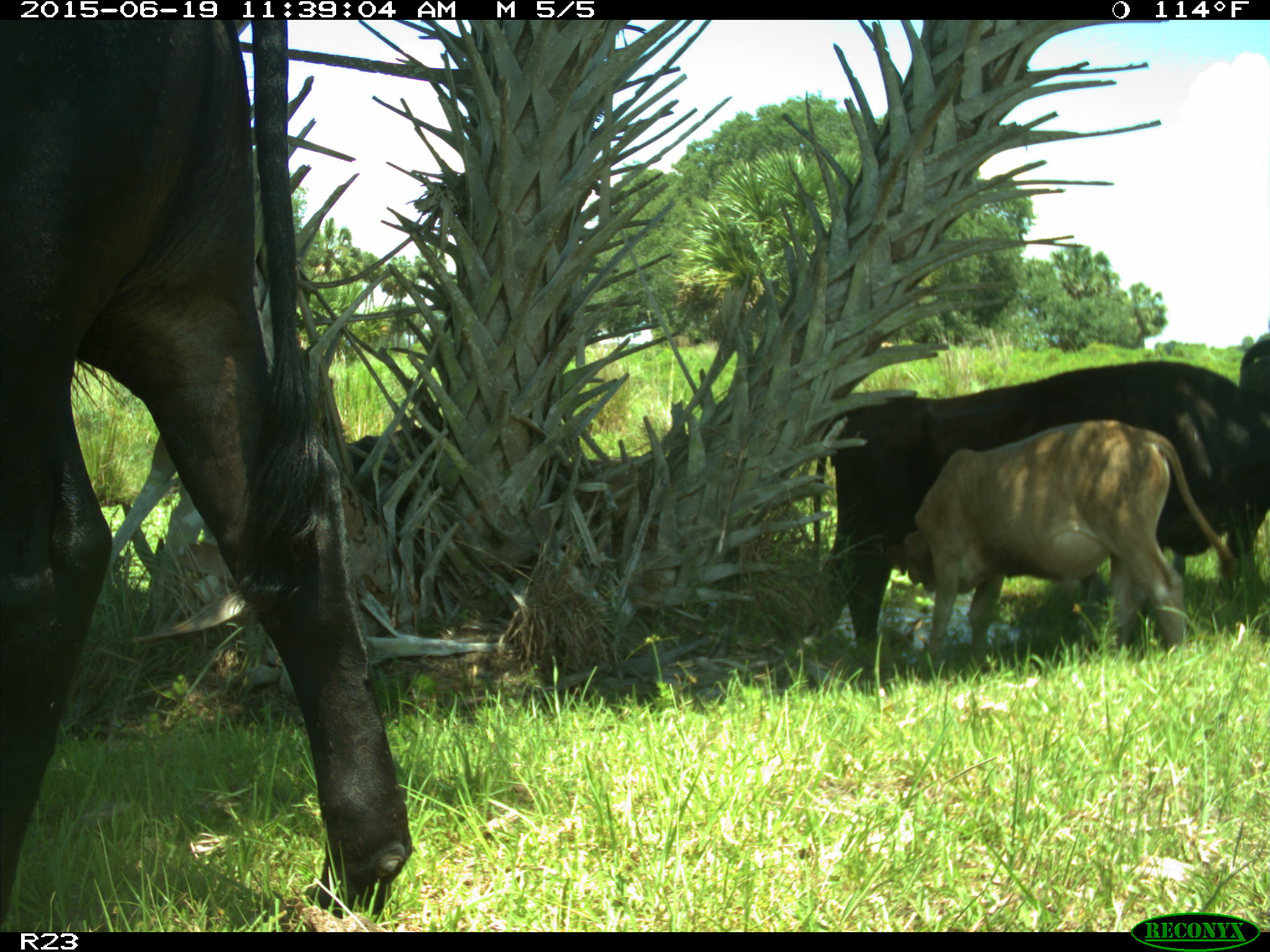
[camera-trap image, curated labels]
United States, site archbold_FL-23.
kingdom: Animalia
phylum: Chordata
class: Mammalia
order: Artiodactyla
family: Bovidae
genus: Bos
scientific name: Bos taurus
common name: domestic cow